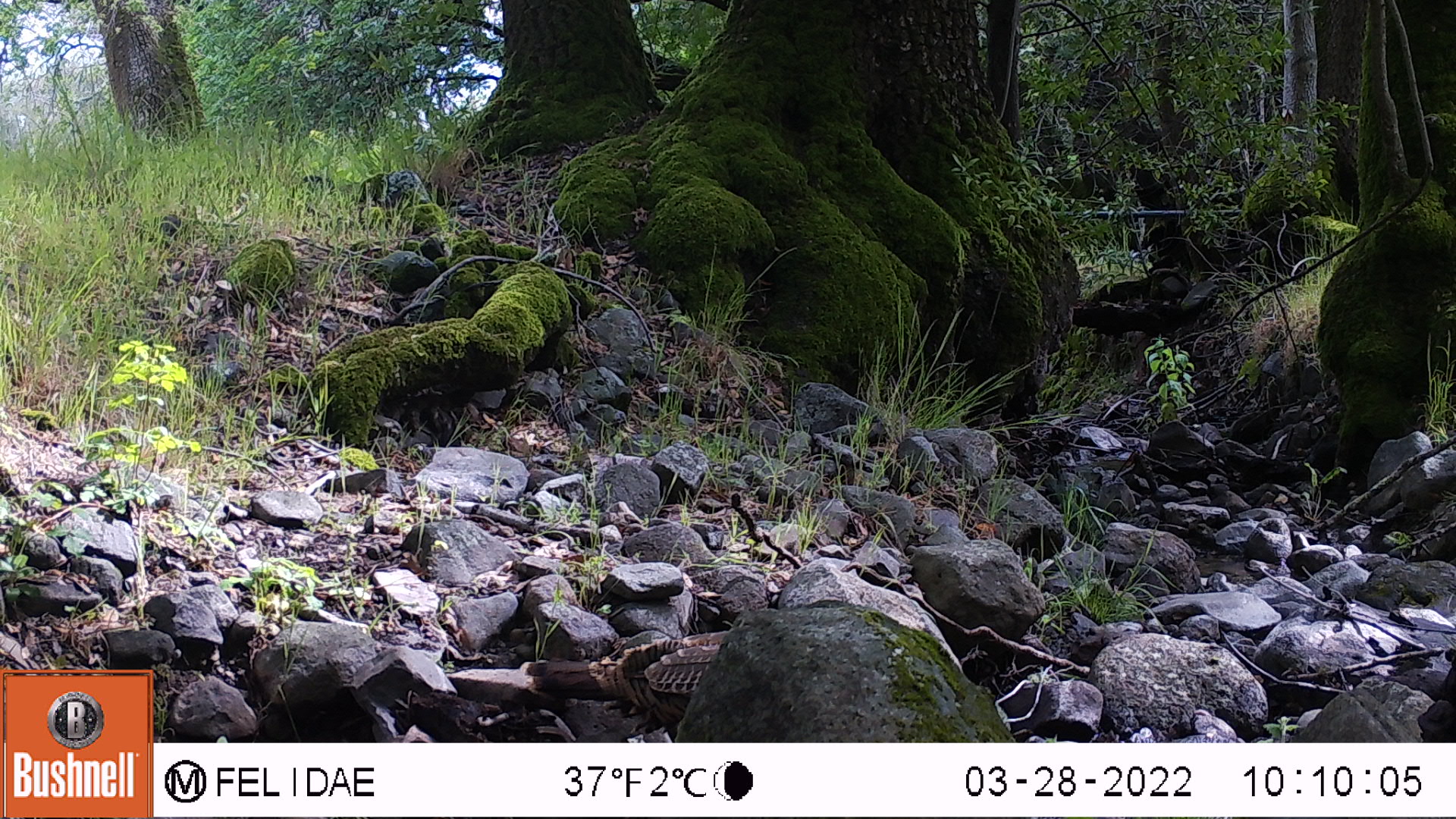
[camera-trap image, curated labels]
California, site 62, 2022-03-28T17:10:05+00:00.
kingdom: Animalia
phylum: Chordata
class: Aves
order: Galliformes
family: Phasianidae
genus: Meleagris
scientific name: Meleagris gallopavo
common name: turkey